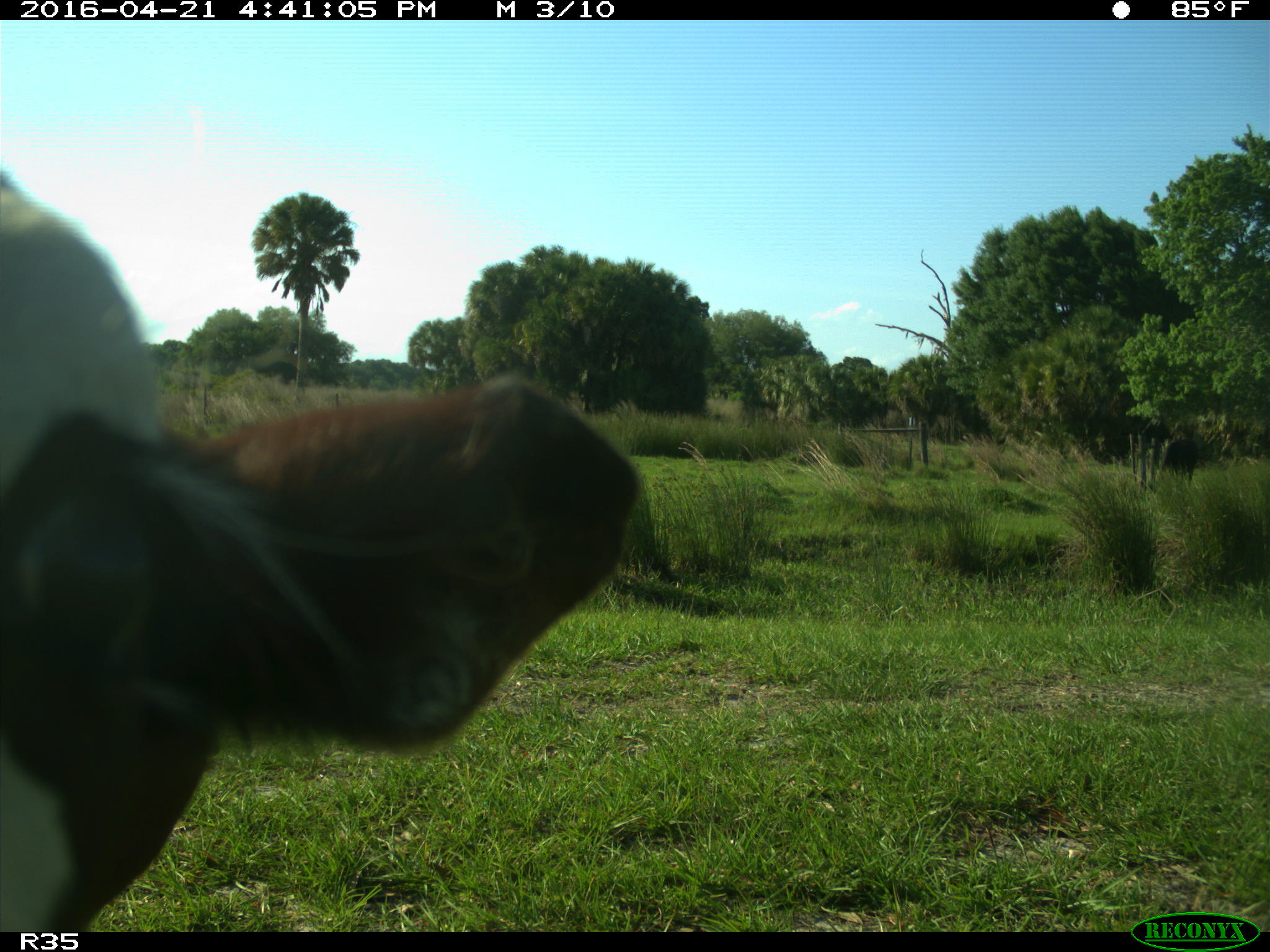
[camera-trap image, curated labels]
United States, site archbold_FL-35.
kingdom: Animalia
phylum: Chordata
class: Mammalia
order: Artiodactyla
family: Bovidae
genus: Bos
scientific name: Bos taurus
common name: domestic cow